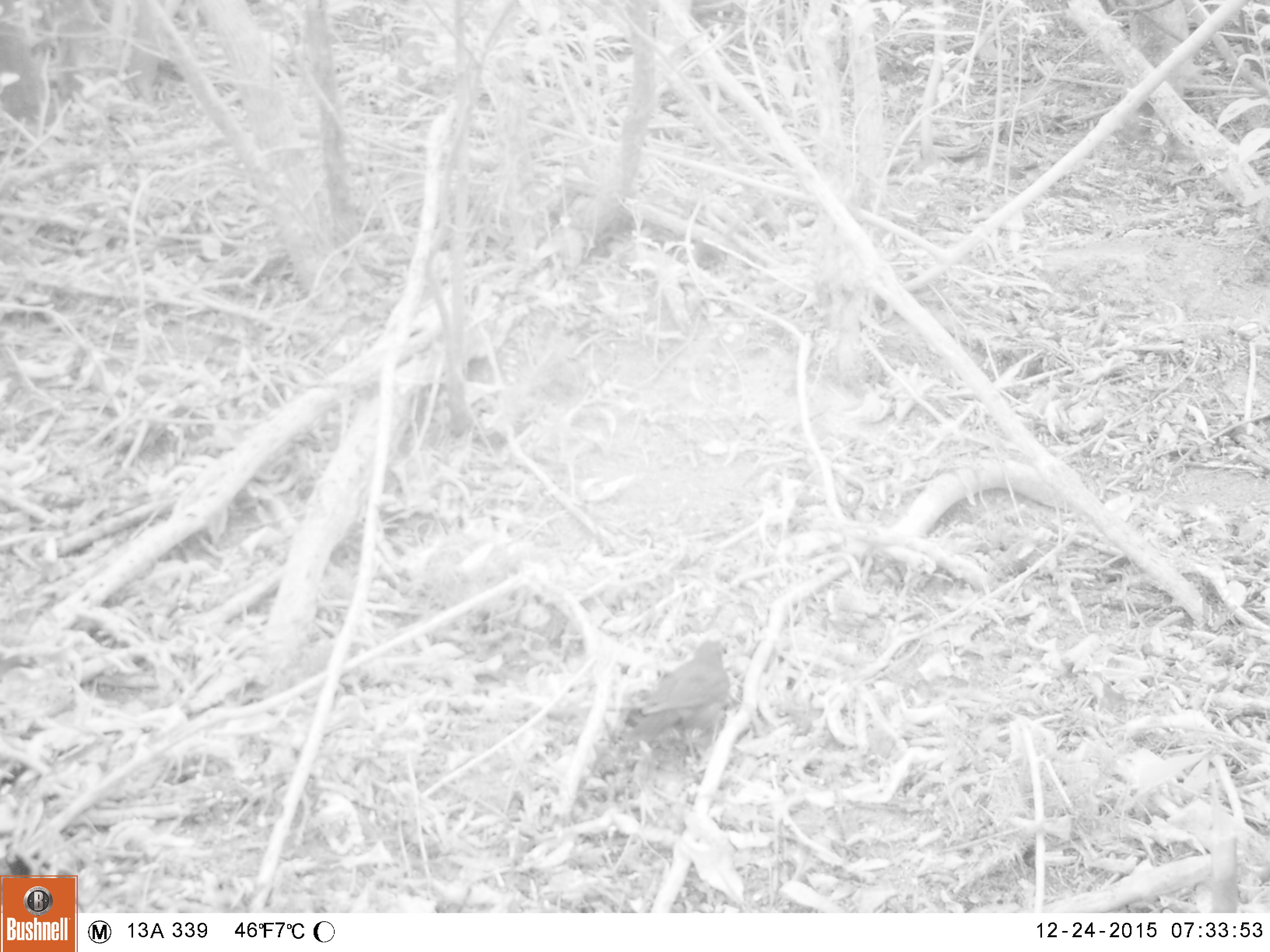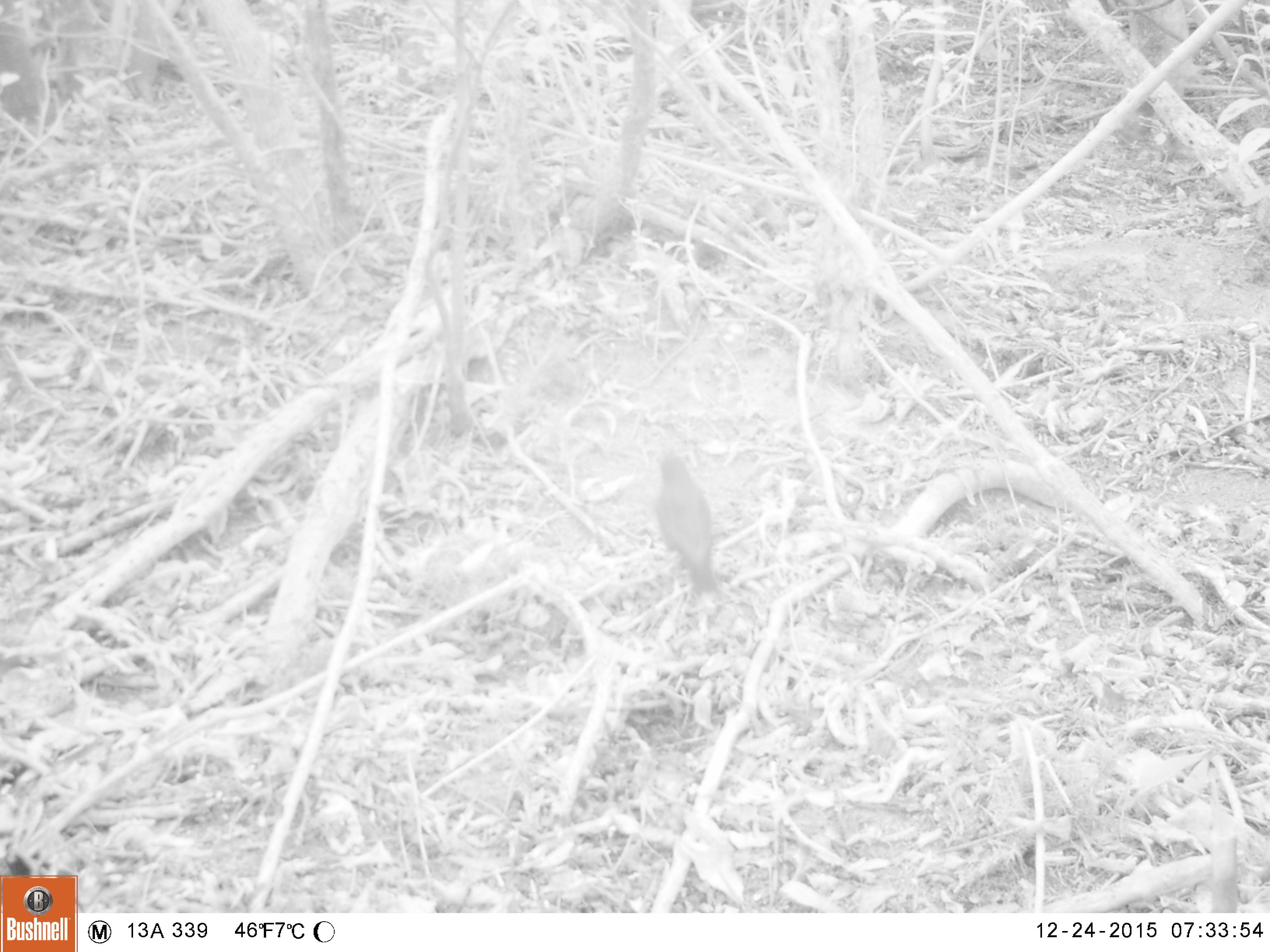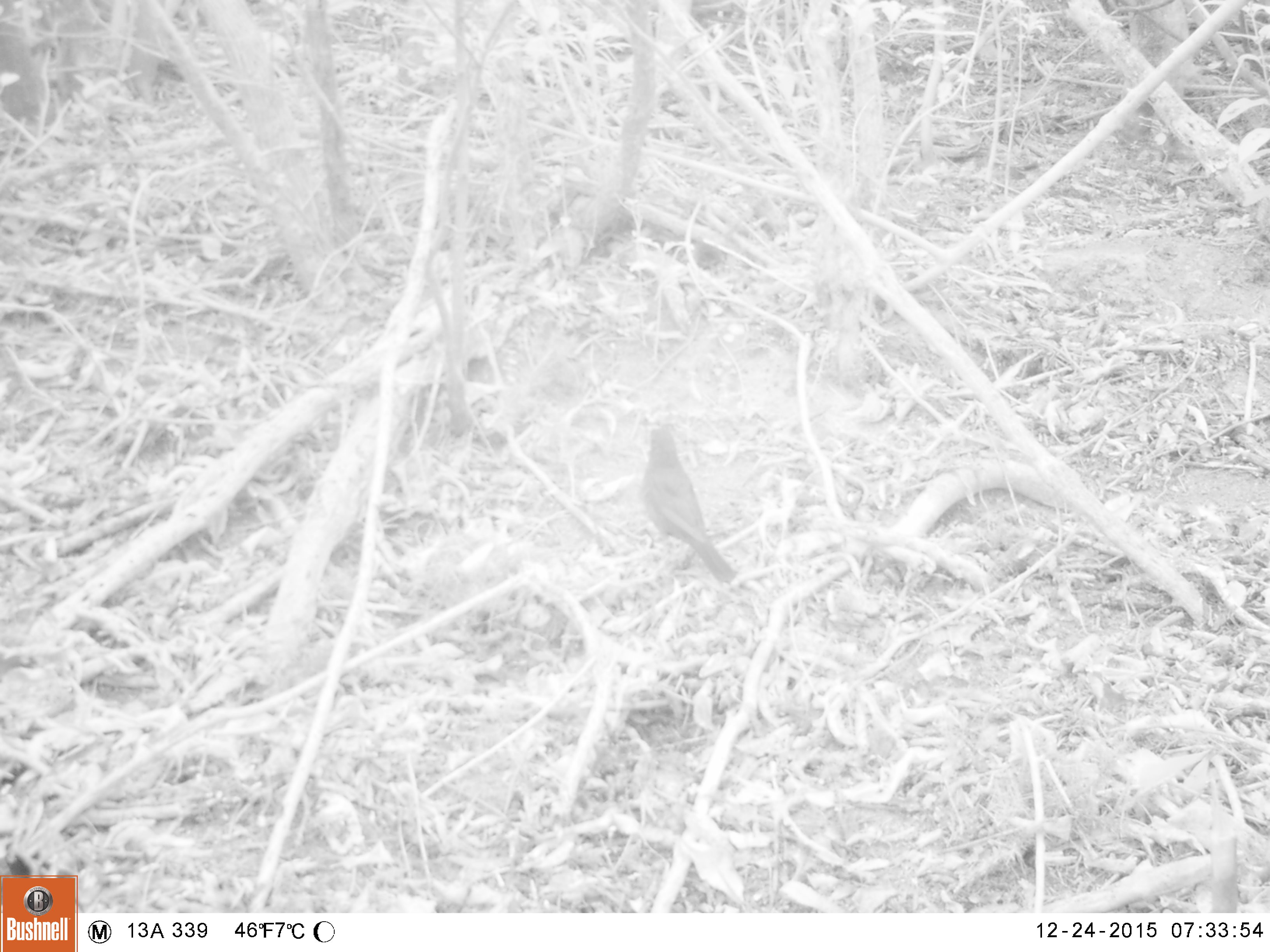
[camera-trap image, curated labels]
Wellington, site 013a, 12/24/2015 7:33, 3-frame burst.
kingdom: Animalia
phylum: Chordata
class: Aves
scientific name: Aves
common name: bird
Bird (Aves).